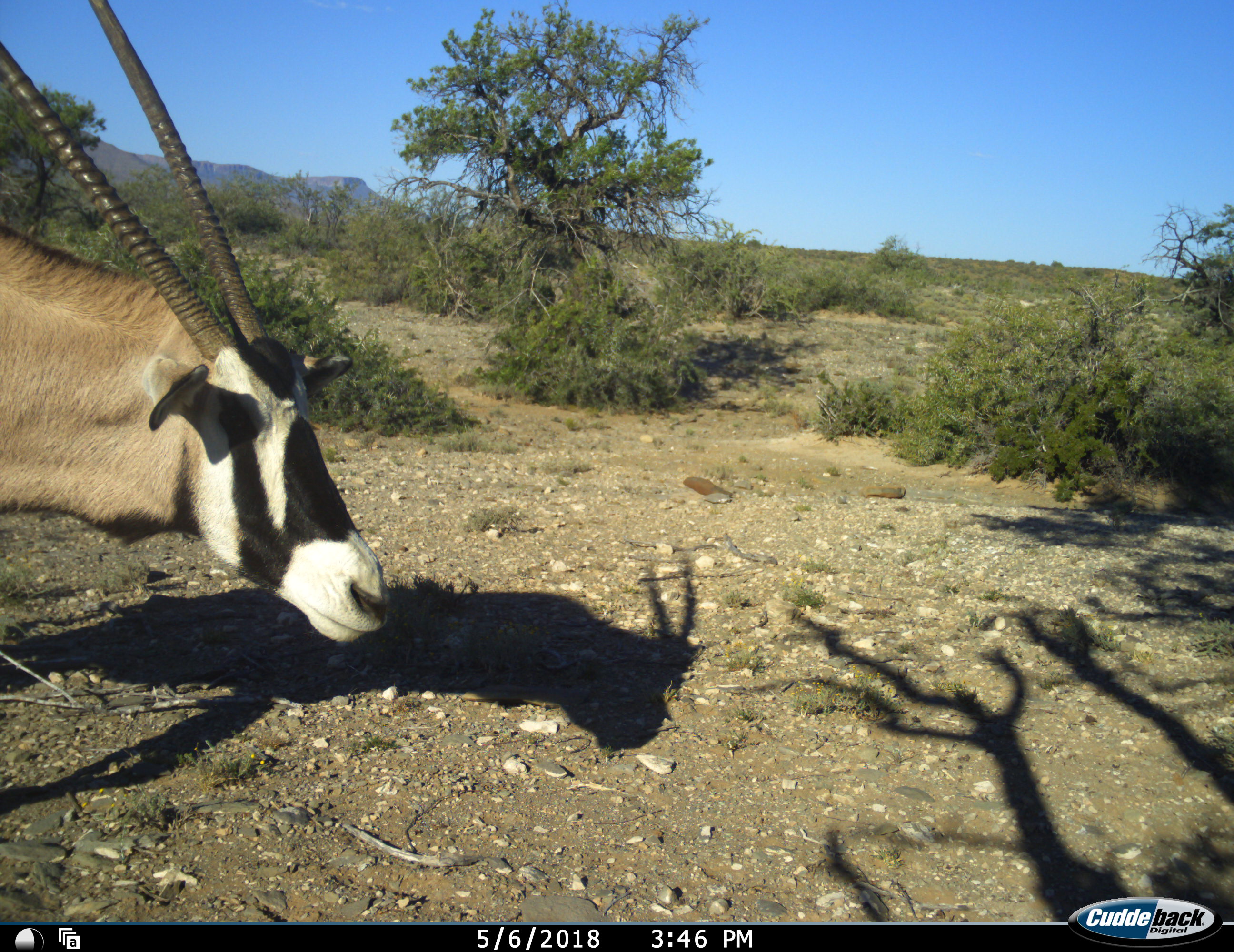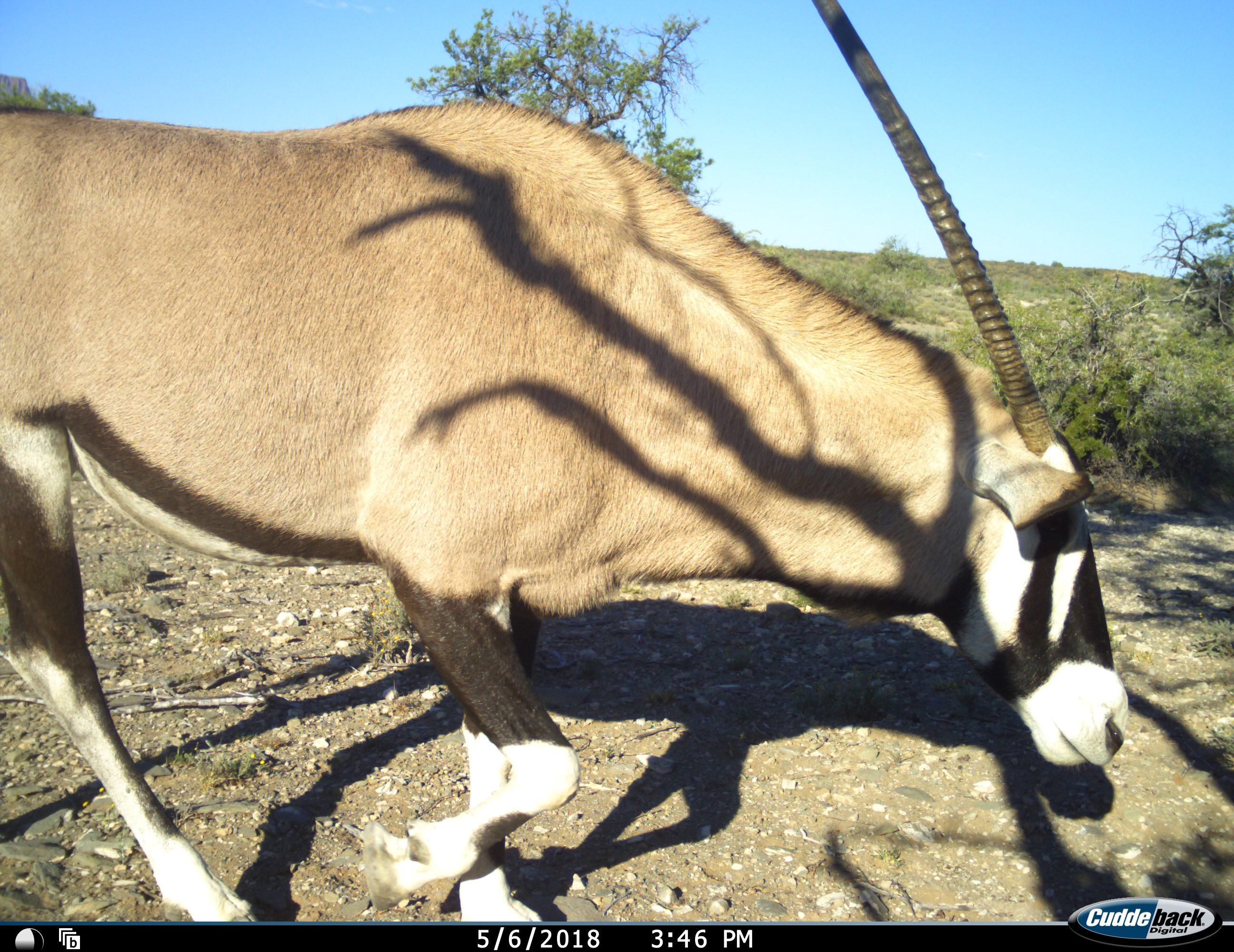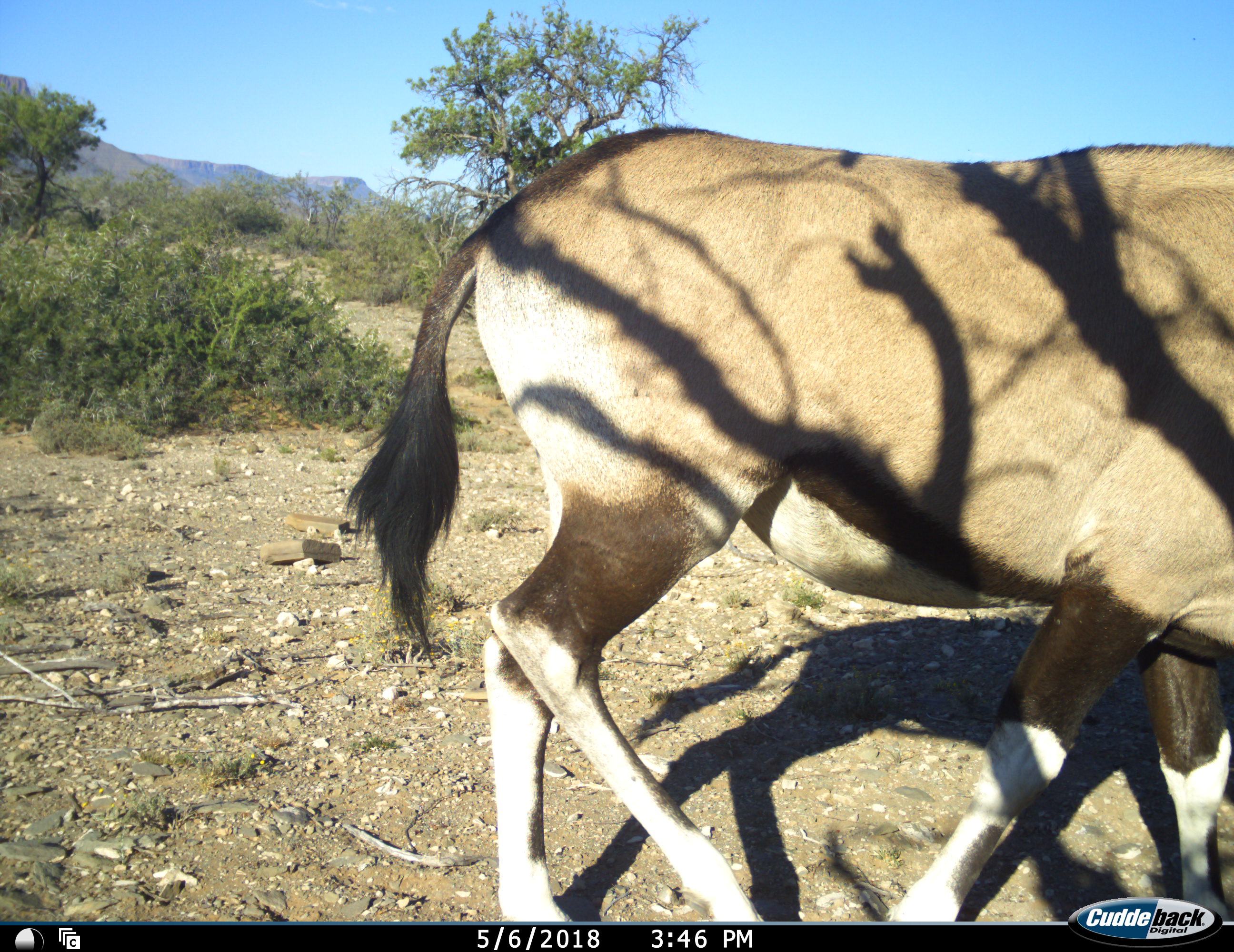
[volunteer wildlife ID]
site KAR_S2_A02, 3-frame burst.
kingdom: Animalia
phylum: Chordata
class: Mammalia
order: Artiodactyla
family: Bovidae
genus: Oryx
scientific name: Oryx gazella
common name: gemsbok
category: oryx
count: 1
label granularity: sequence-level